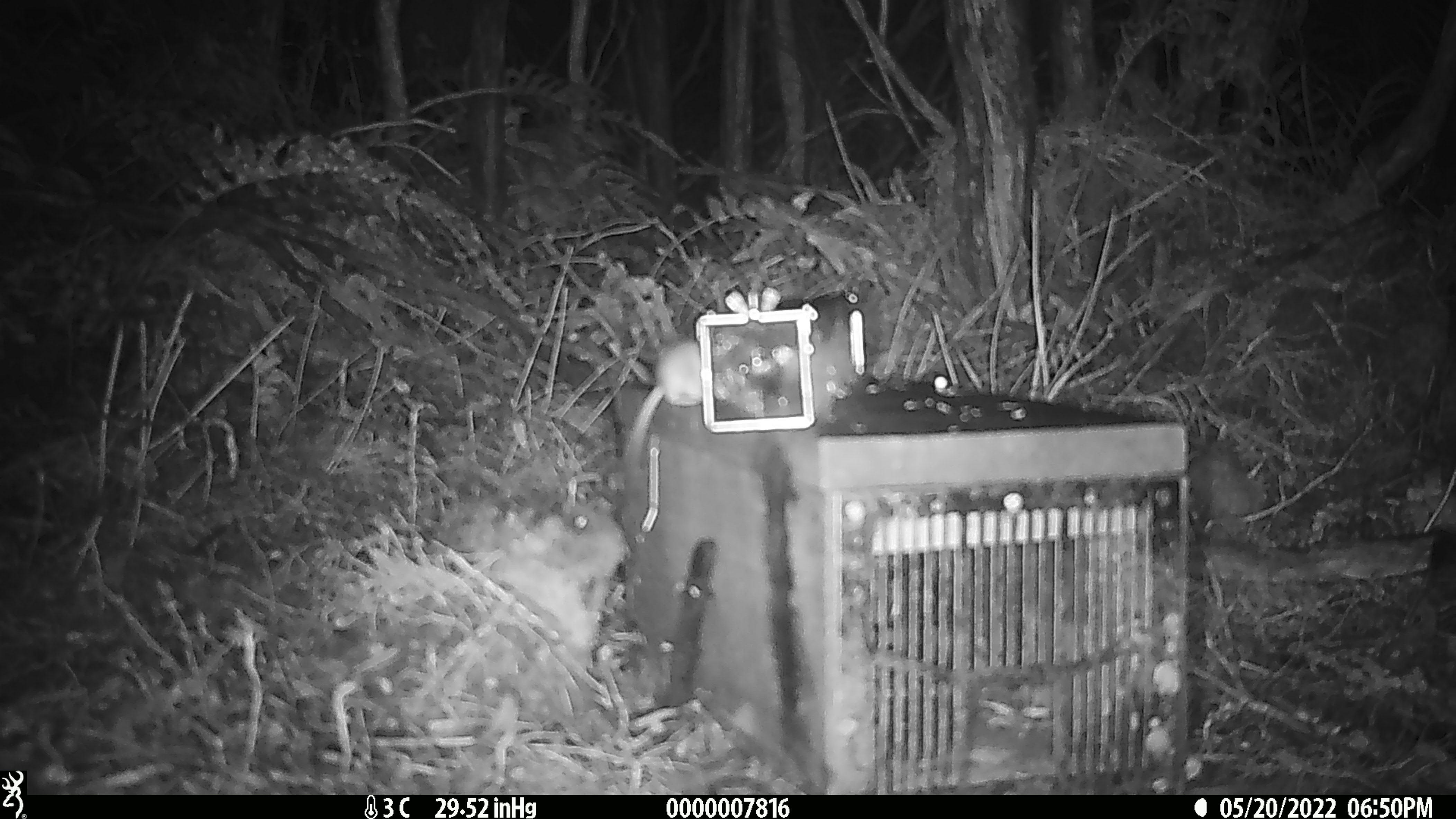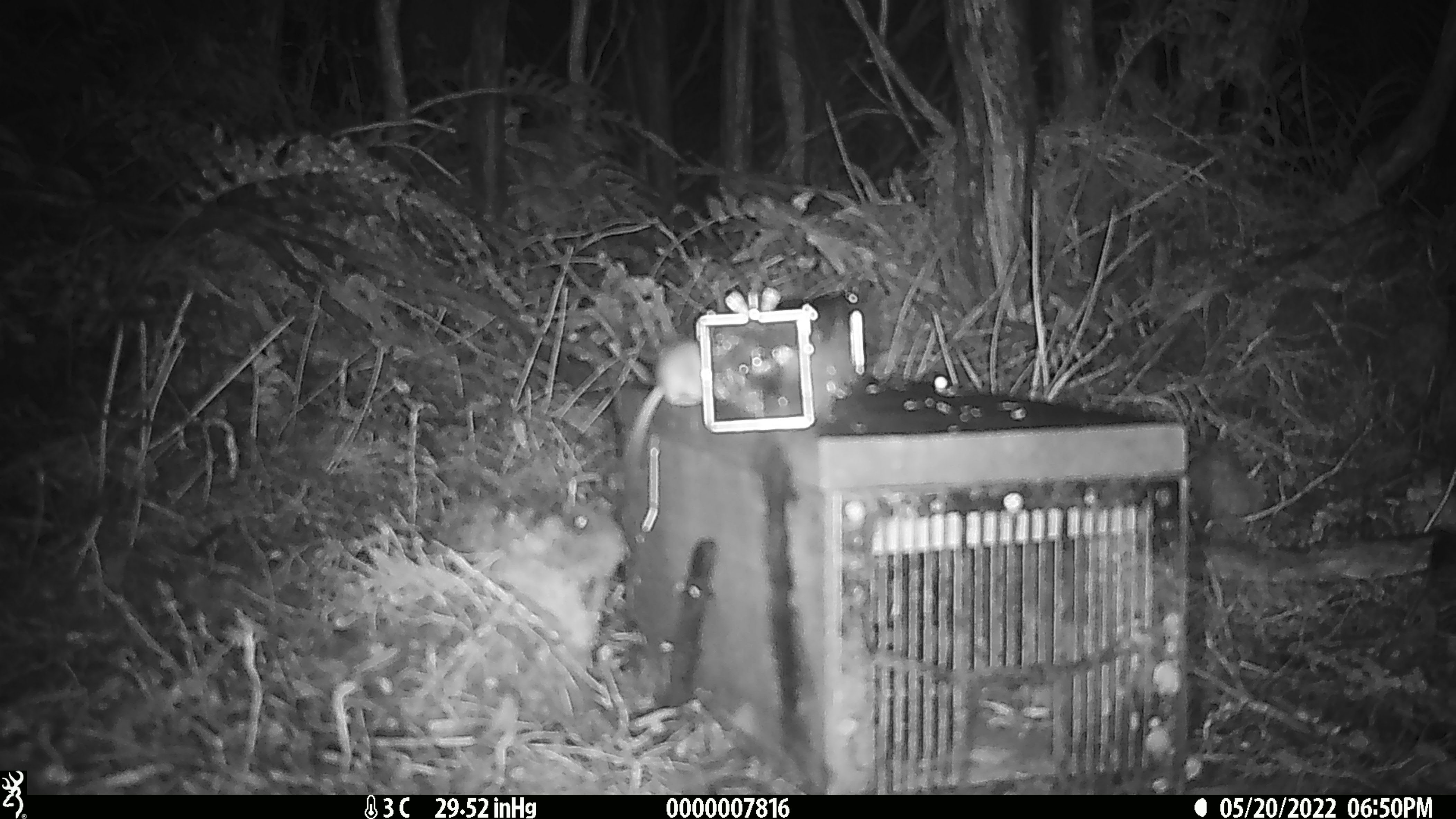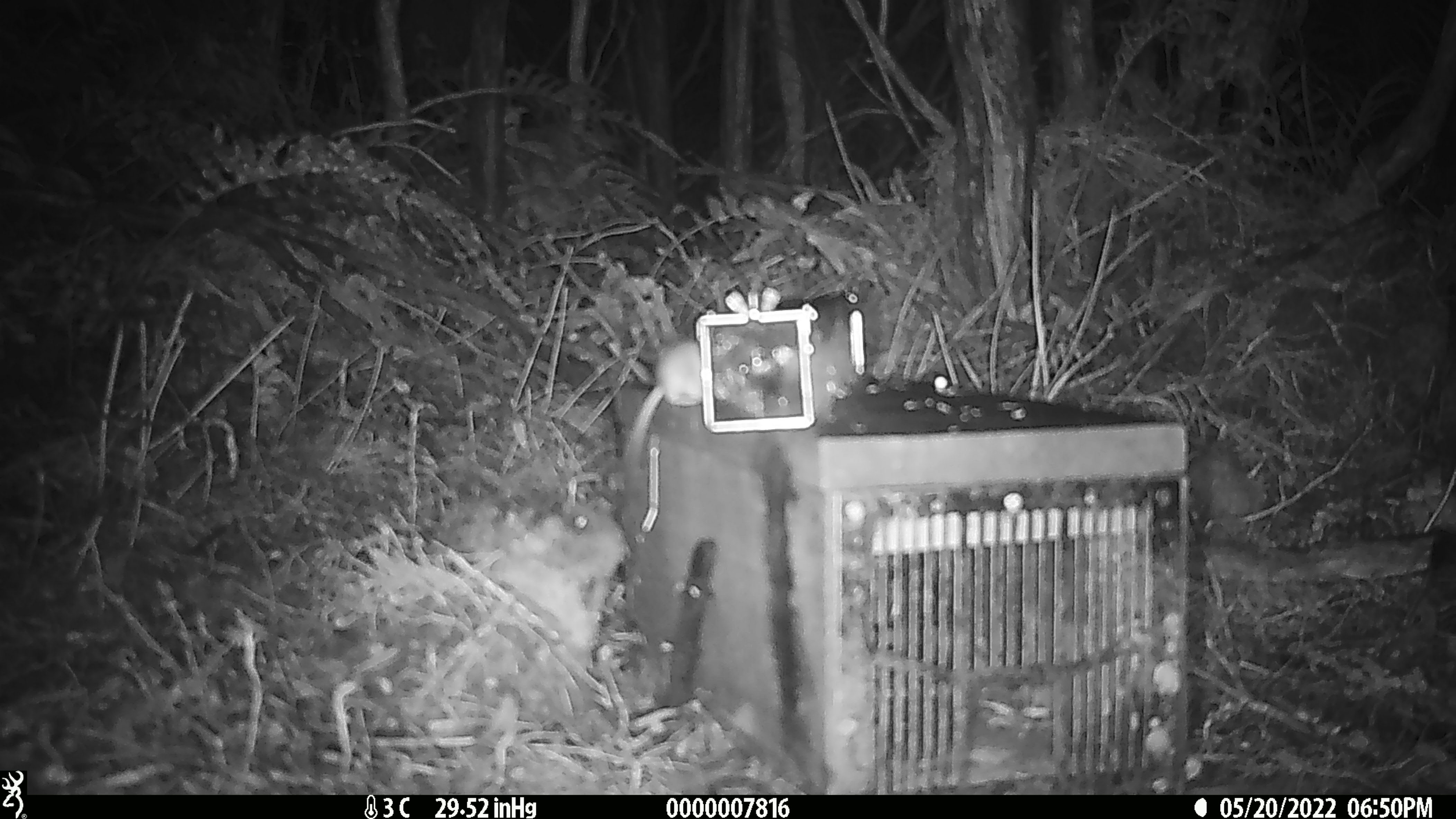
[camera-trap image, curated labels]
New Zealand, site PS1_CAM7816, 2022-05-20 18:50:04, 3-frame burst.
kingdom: Animalia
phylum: Chordata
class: Mammalia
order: Rodentia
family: Muridae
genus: Mus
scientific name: Mus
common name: mouse